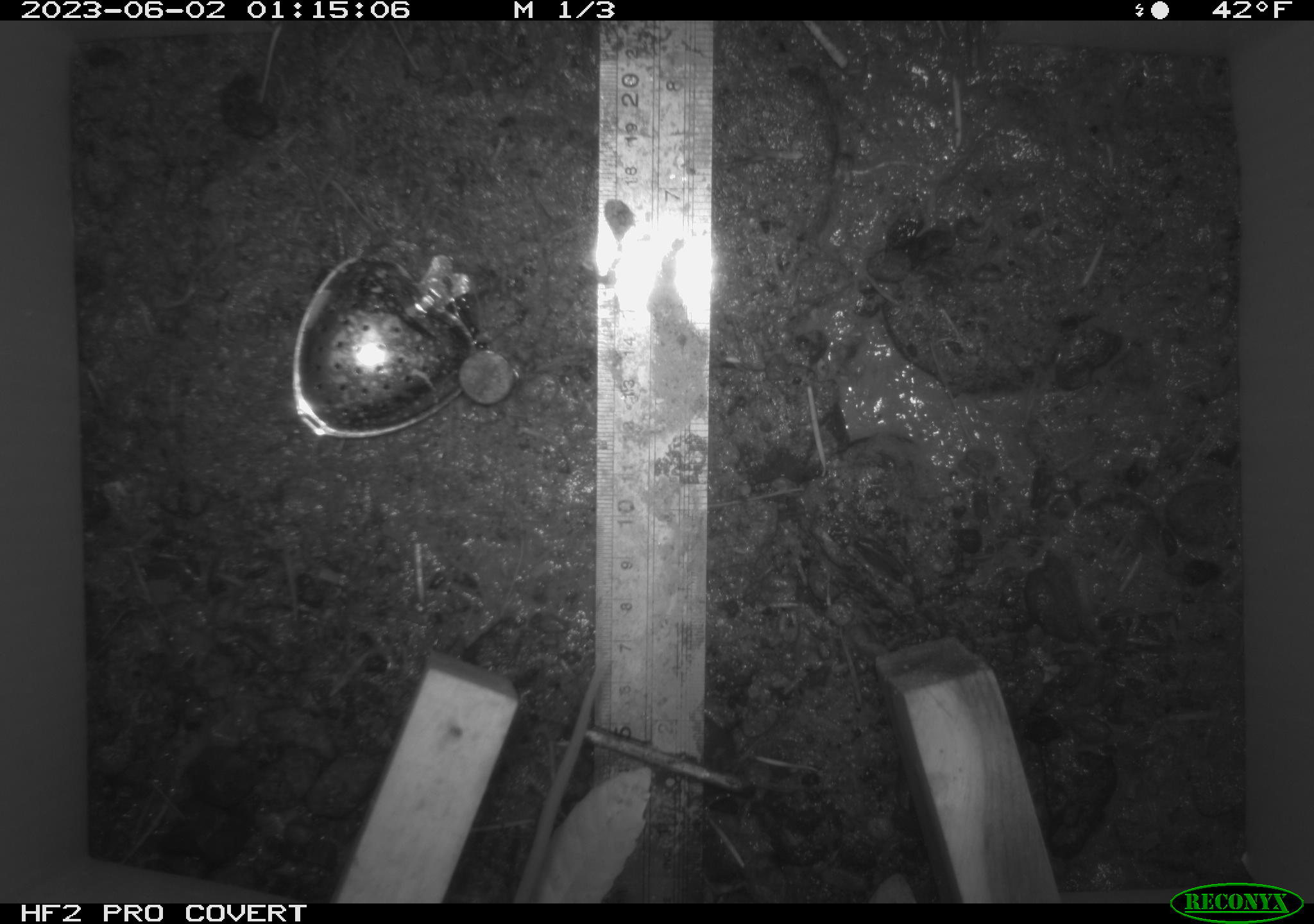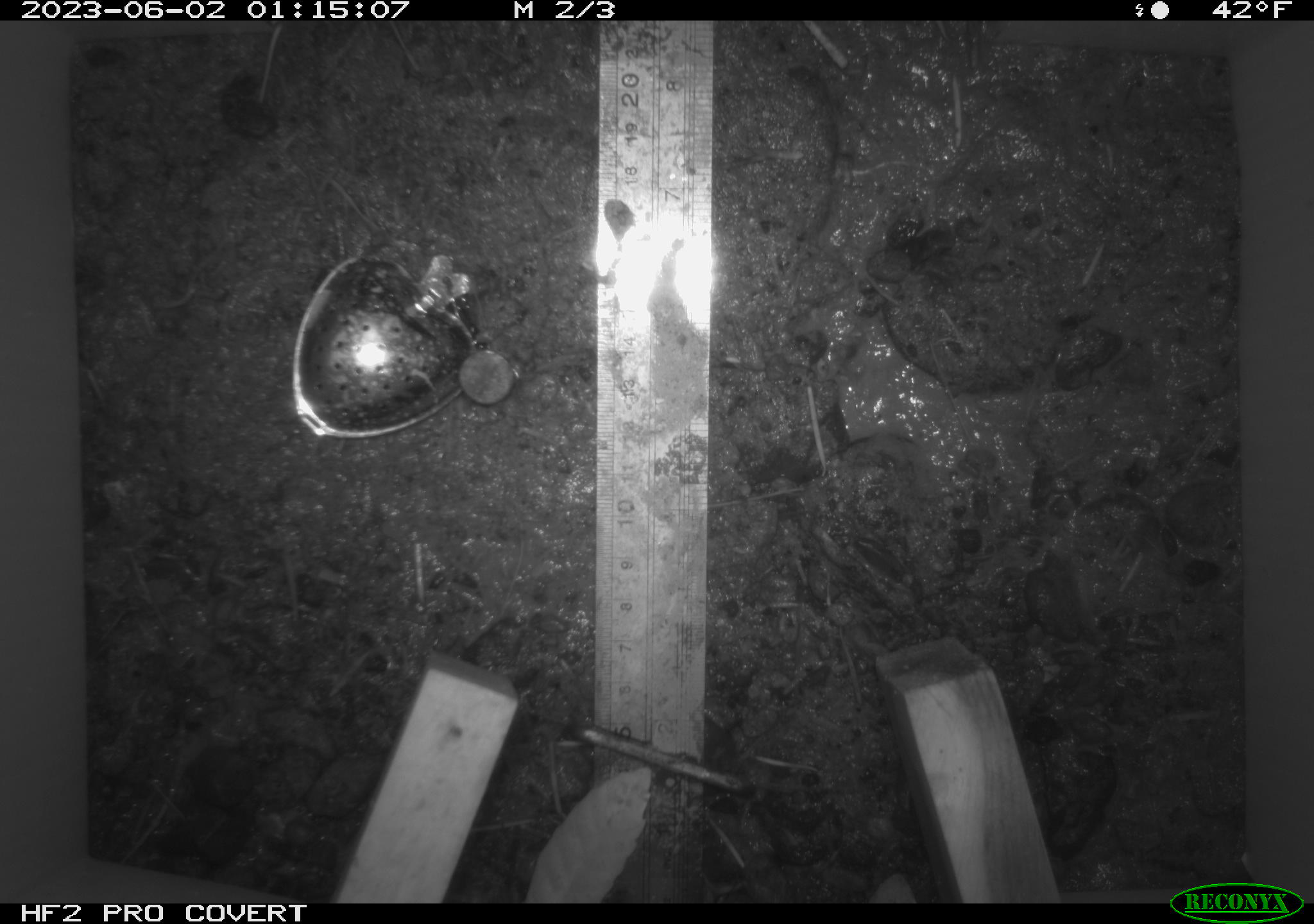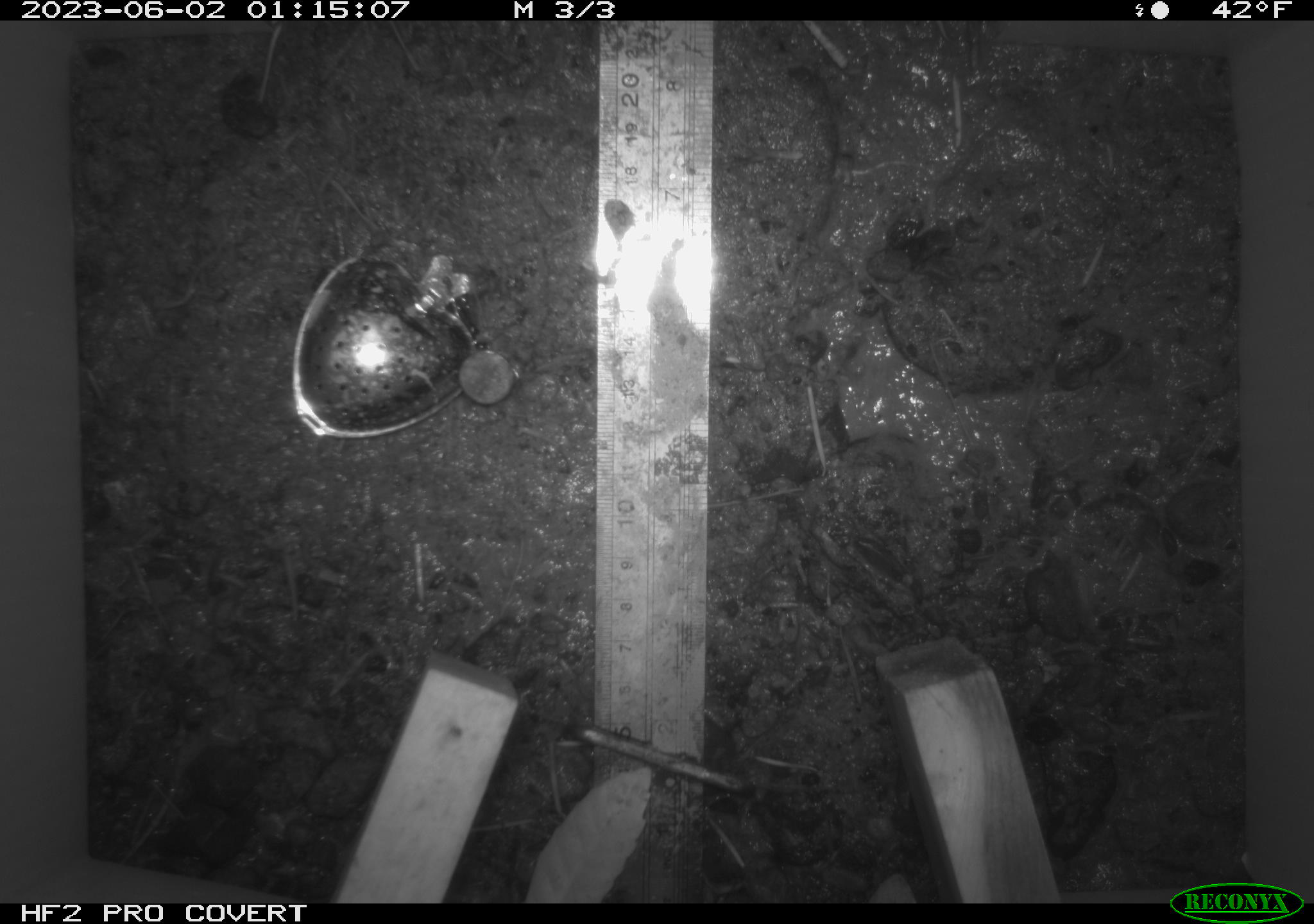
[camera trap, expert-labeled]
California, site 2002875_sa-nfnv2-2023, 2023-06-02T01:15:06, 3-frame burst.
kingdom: Animalia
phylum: Chordata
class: Mammalia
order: Rodentia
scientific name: Rodentia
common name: mouse species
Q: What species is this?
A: Mouse species (Rodentia).